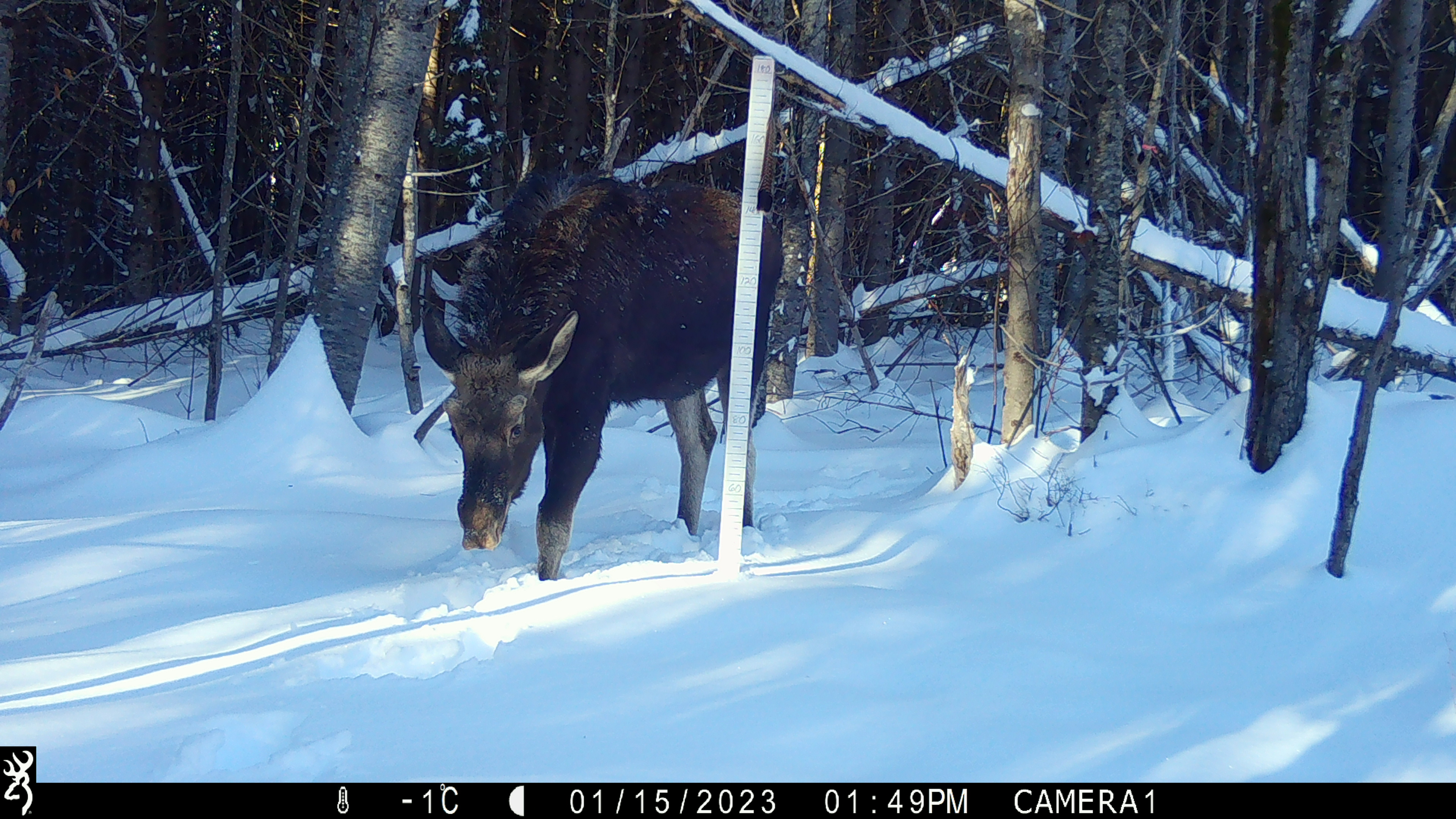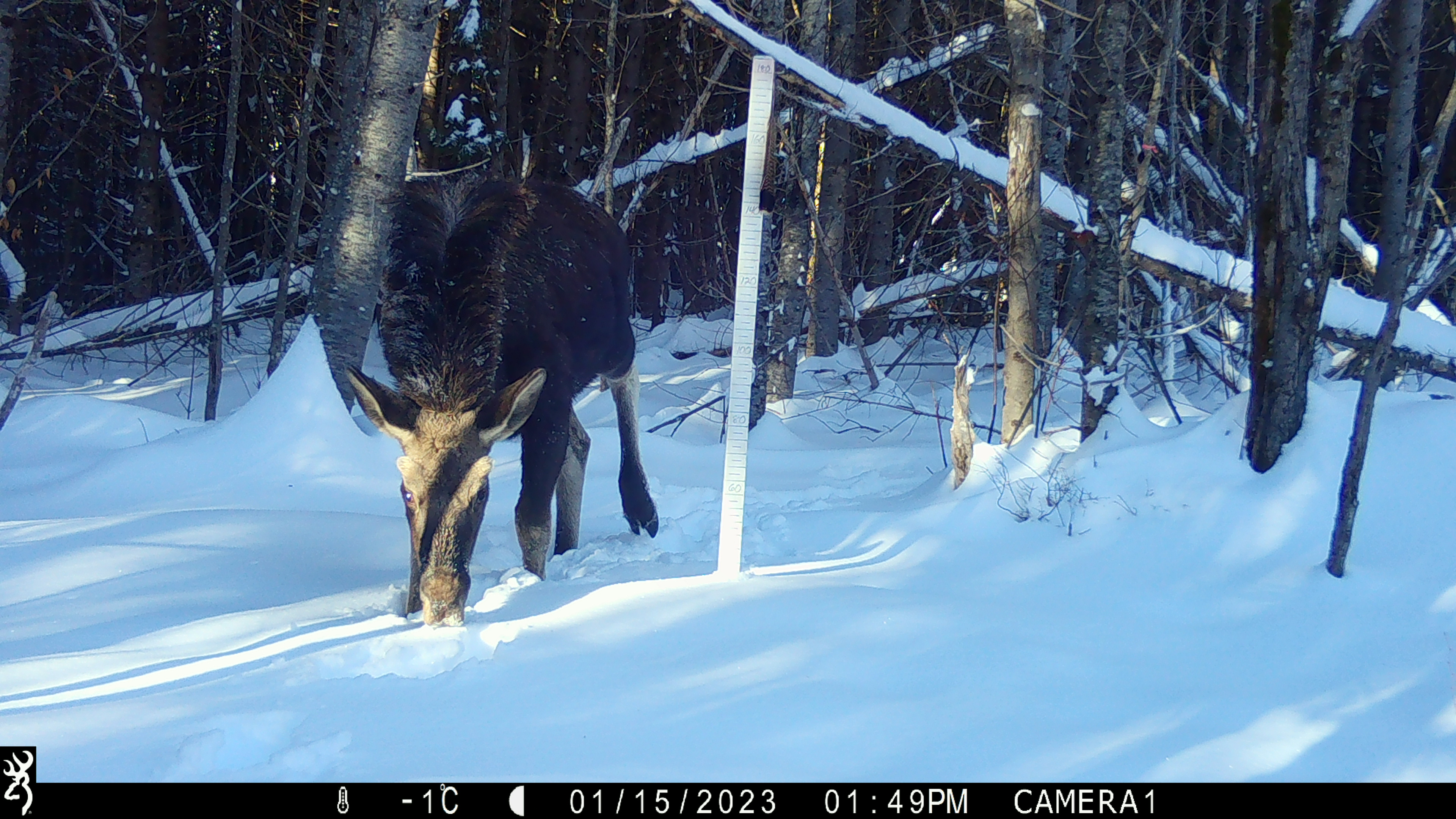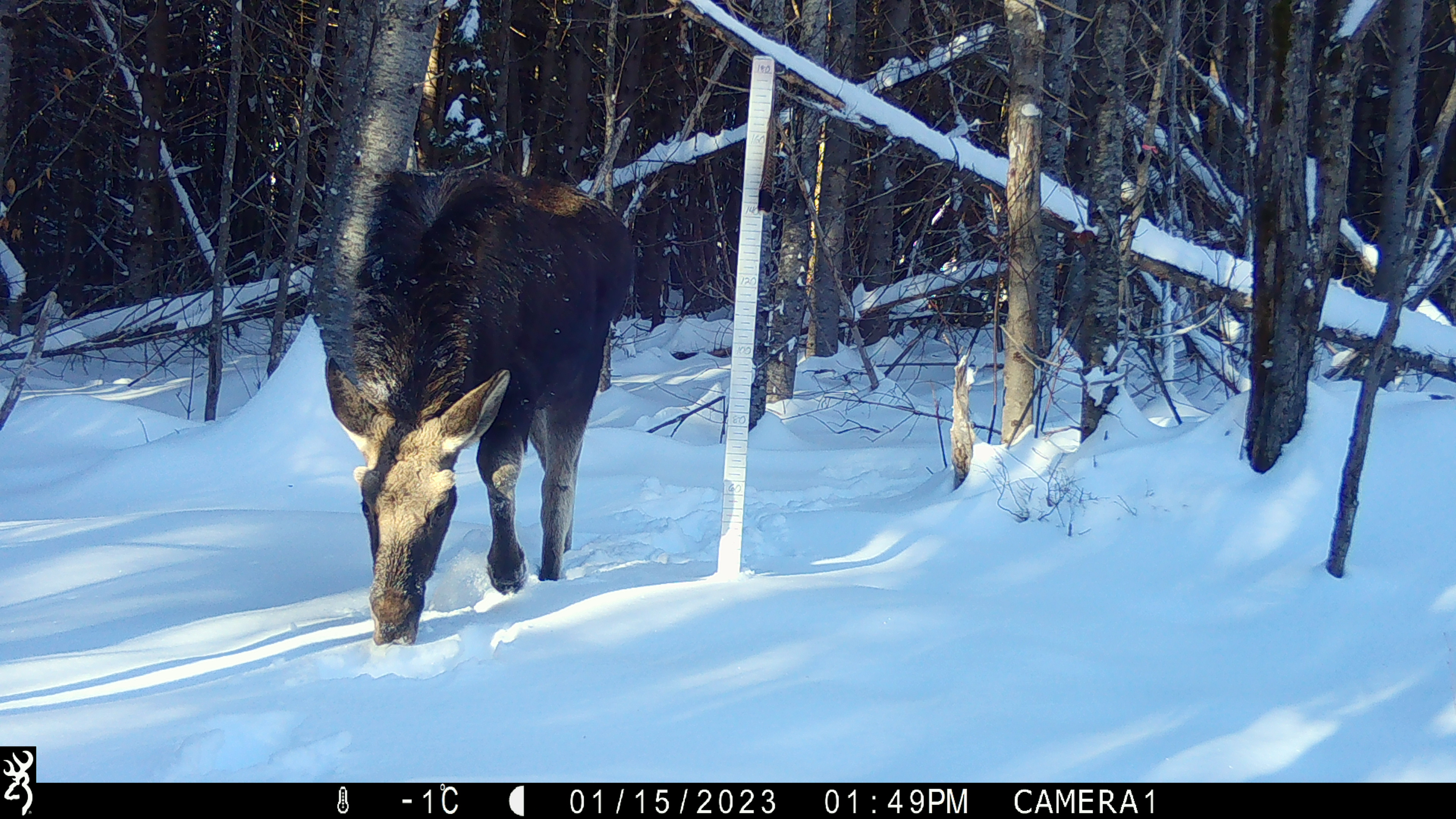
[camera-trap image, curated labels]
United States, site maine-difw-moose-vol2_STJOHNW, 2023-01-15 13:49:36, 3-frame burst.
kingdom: Animalia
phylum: Chordata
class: Mammalia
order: Artiodactyla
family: Cervidae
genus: Alces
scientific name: Alces alces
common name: moose